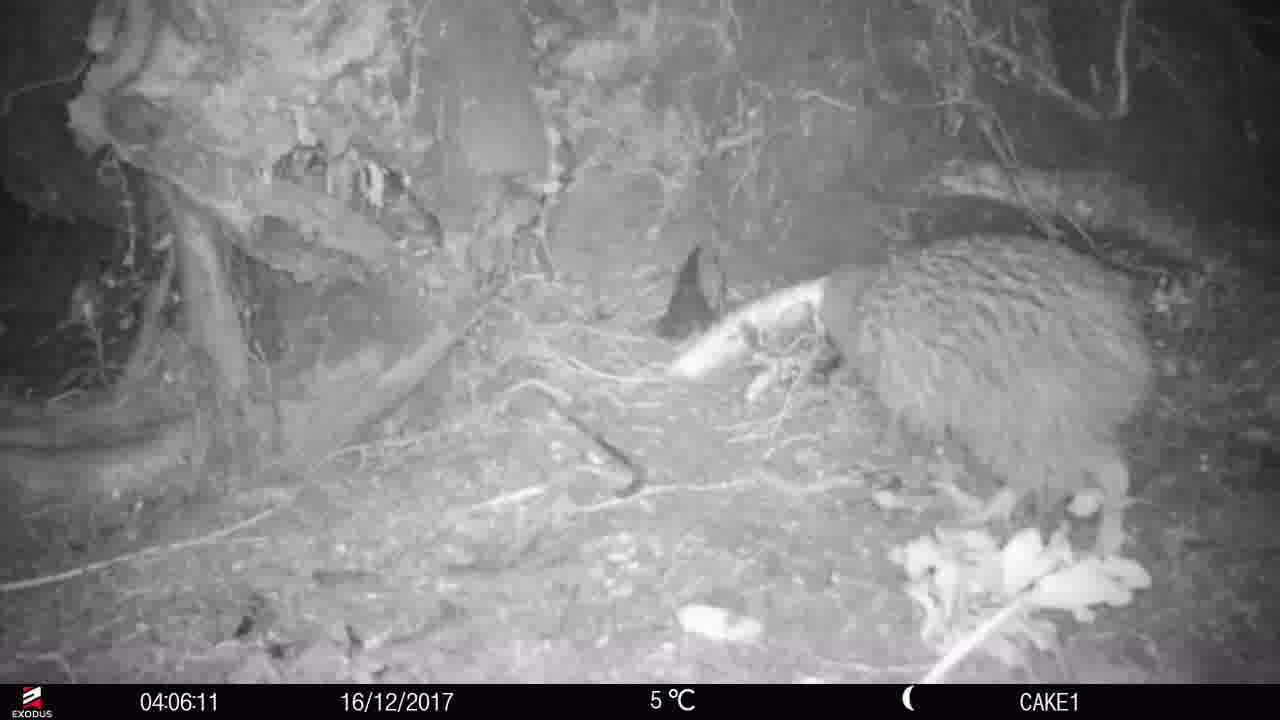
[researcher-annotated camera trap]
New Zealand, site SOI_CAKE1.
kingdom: Animalia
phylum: Chordata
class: Aves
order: Apterygiformes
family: Apterygidae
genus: Apteryx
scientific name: Apteryx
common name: kiwi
Kiwi (Apteryx).